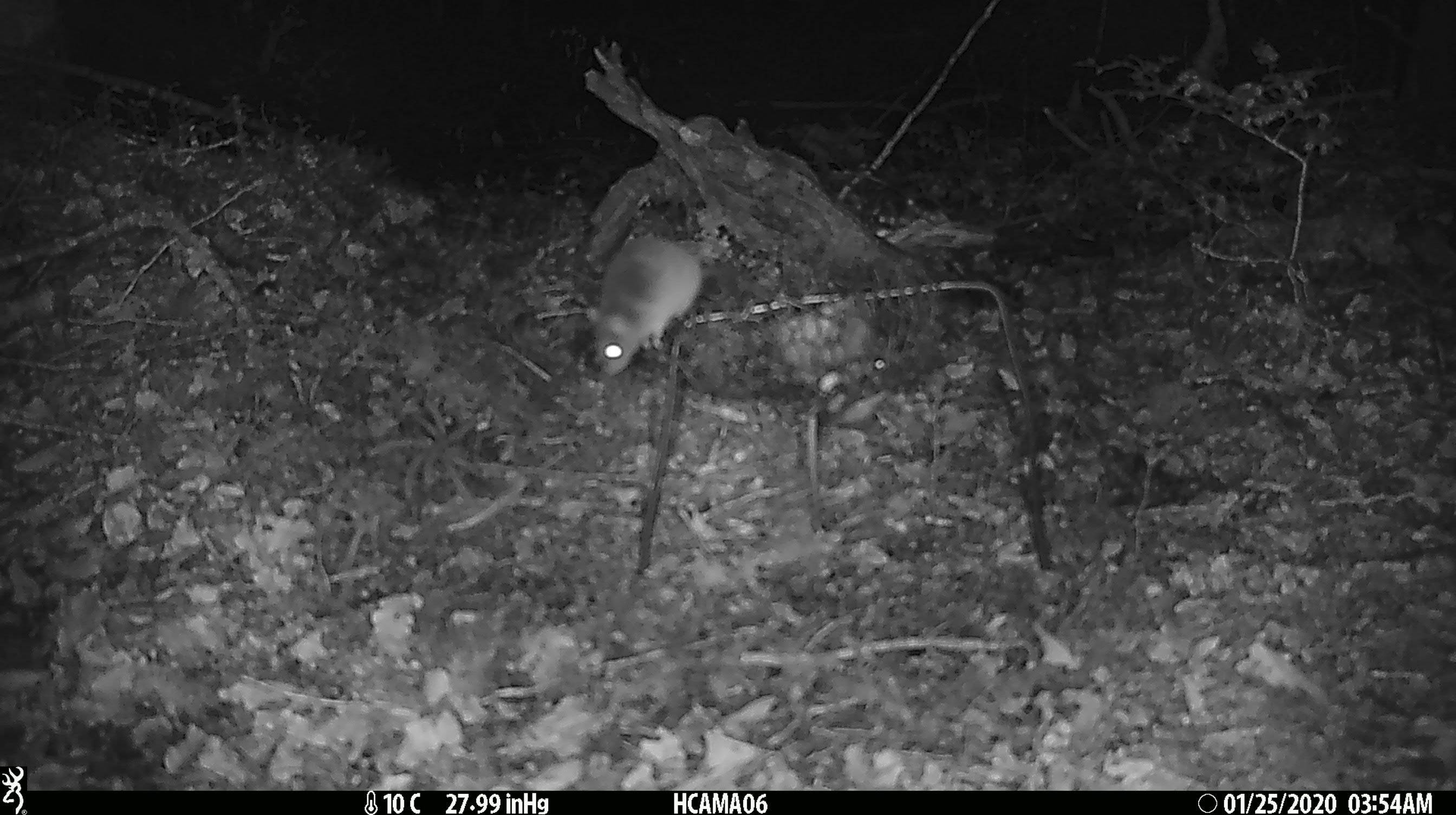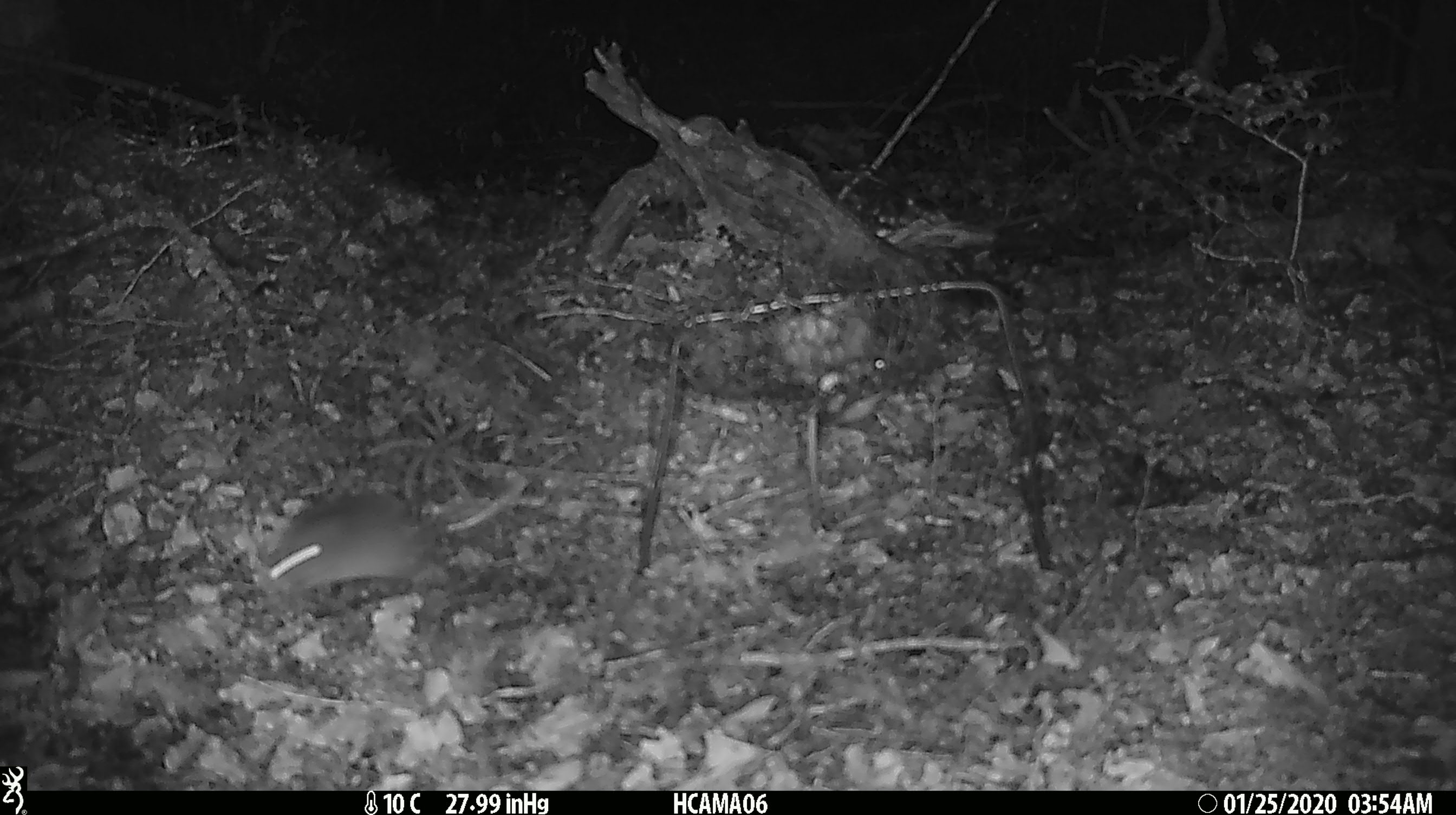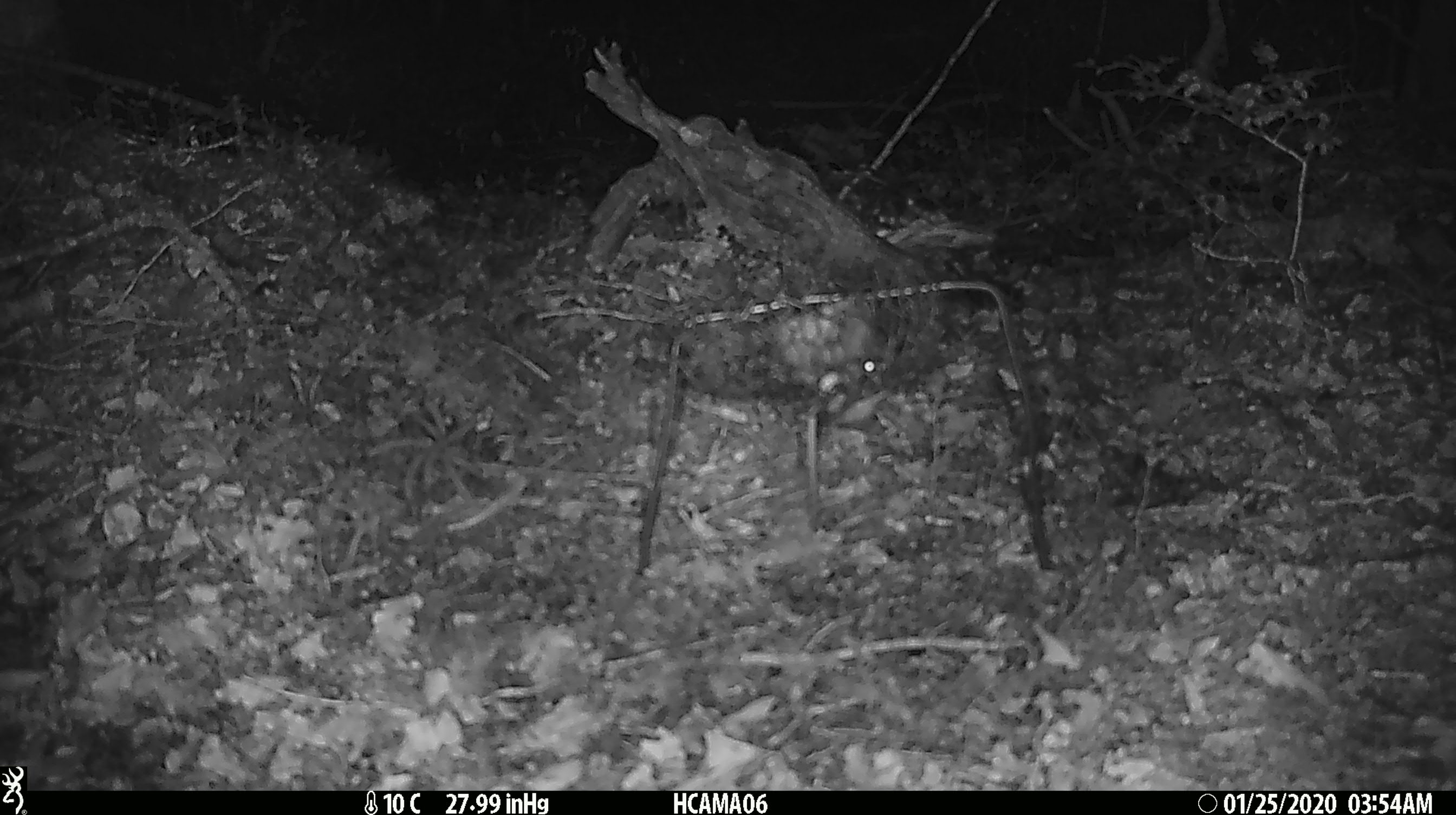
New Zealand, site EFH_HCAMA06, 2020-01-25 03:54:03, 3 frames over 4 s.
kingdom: Animalia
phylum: Chordata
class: Mammalia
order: Rodentia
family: Muridae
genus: Mus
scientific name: Mus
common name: mouse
Mouse (Mus).